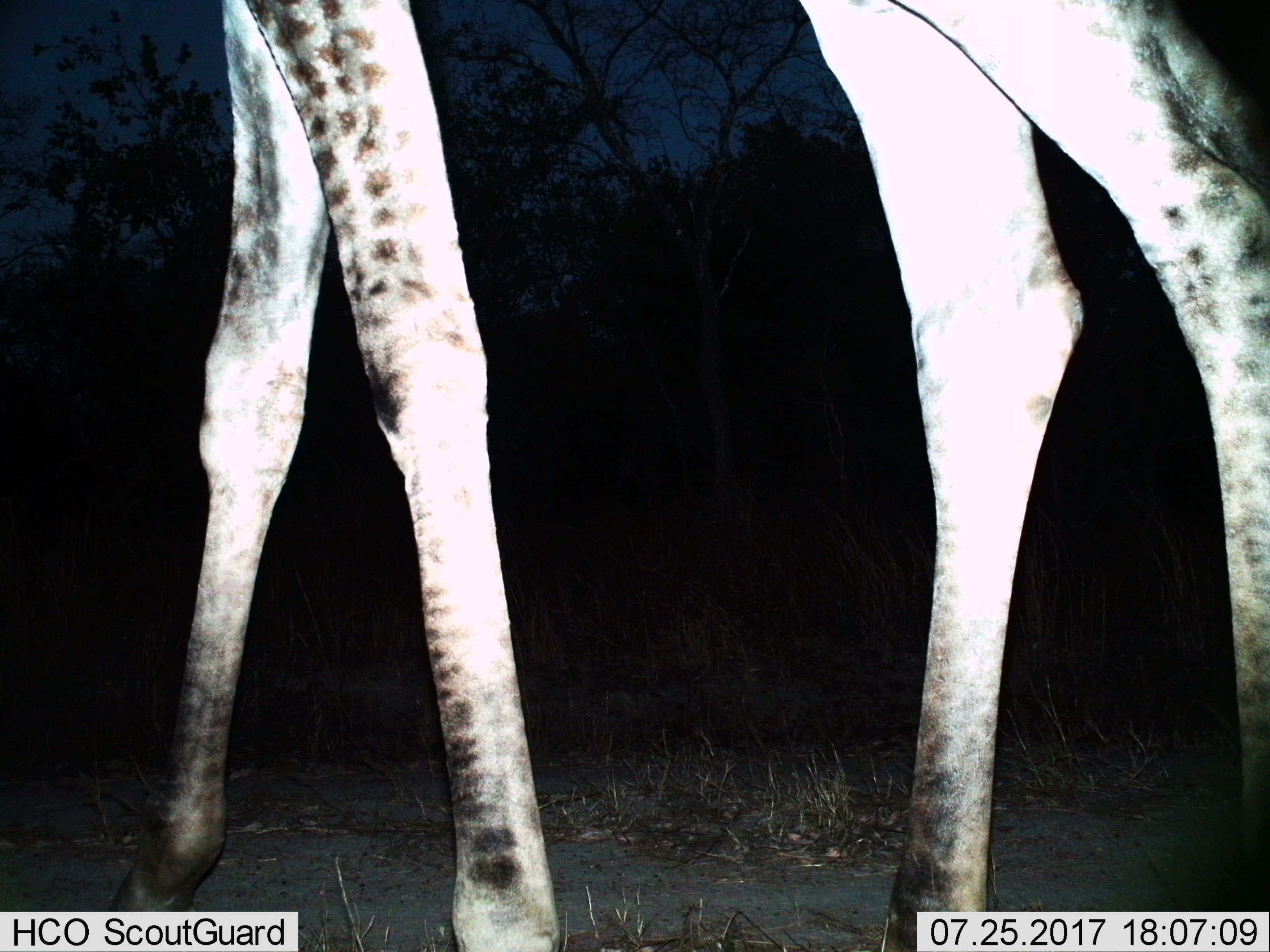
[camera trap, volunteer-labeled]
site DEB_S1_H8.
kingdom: Animalia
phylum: Chordata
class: Mammalia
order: Artiodactyla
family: Giraffidae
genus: Giraffa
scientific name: Giraffa camelopardalis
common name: giraffe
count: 1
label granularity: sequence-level